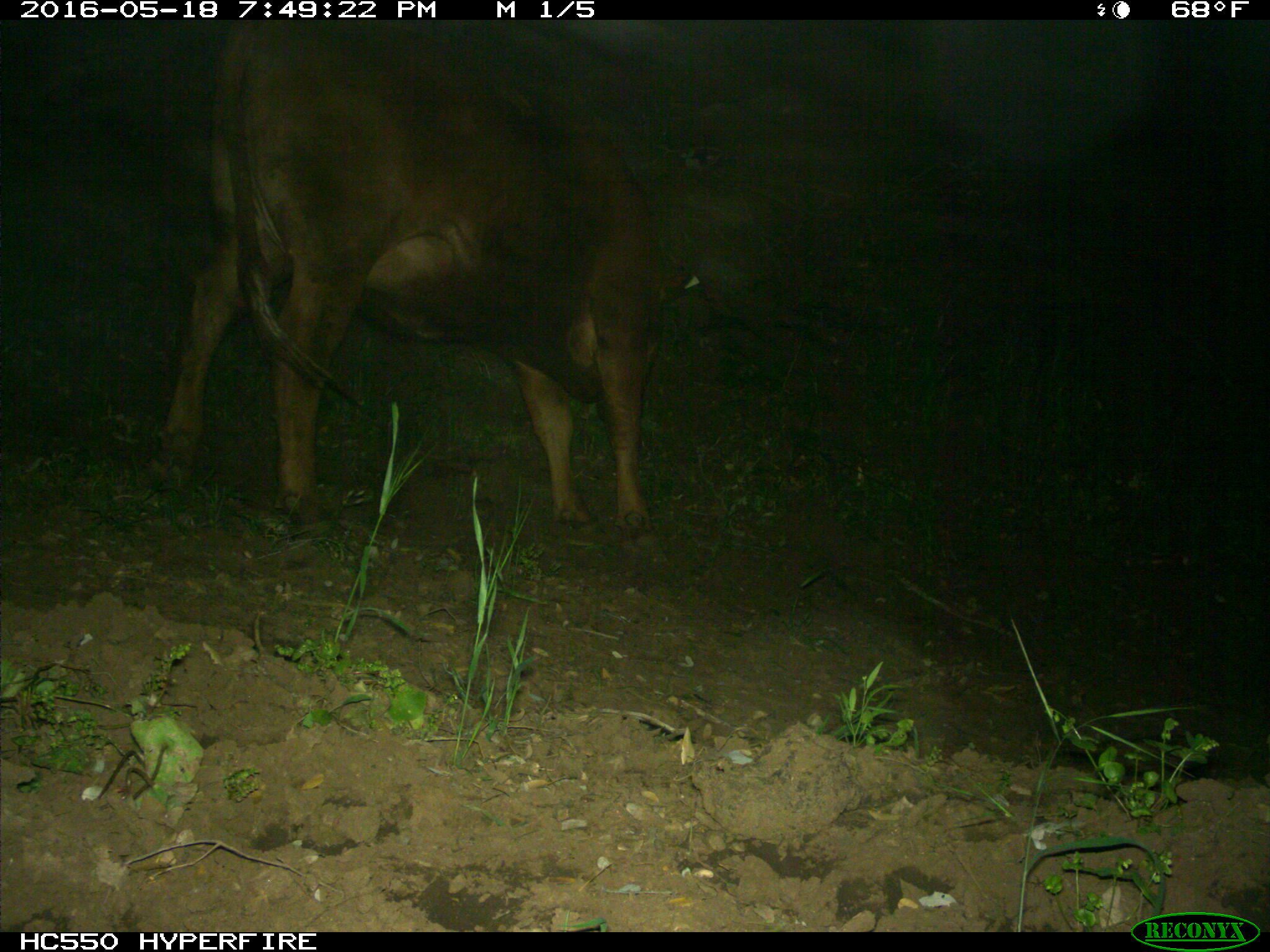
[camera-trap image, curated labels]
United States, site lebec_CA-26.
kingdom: Animalia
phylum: Chordata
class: Mammalia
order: Artiodactyla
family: Bovidae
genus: Bos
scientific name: Bos taurus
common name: domestic cow